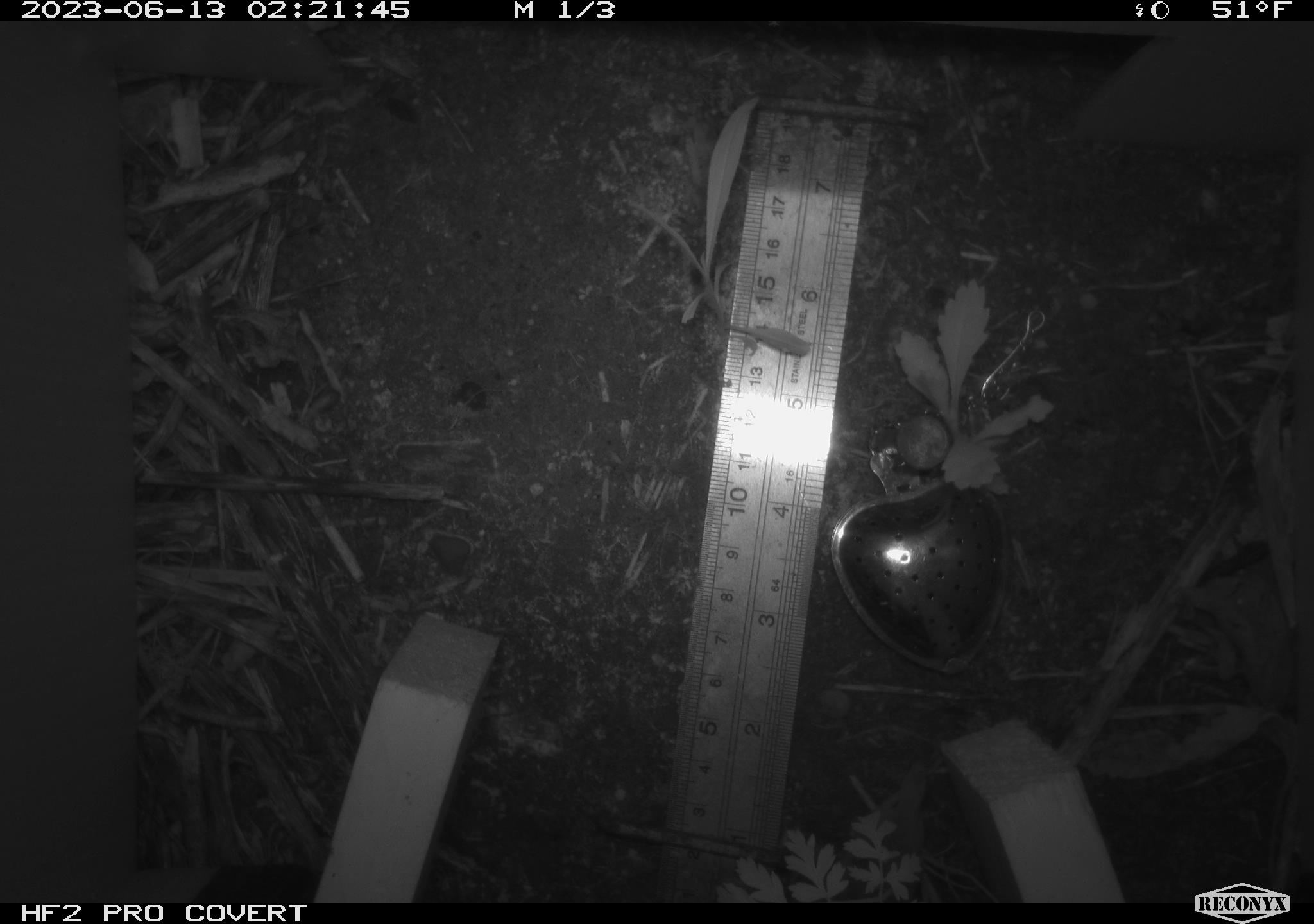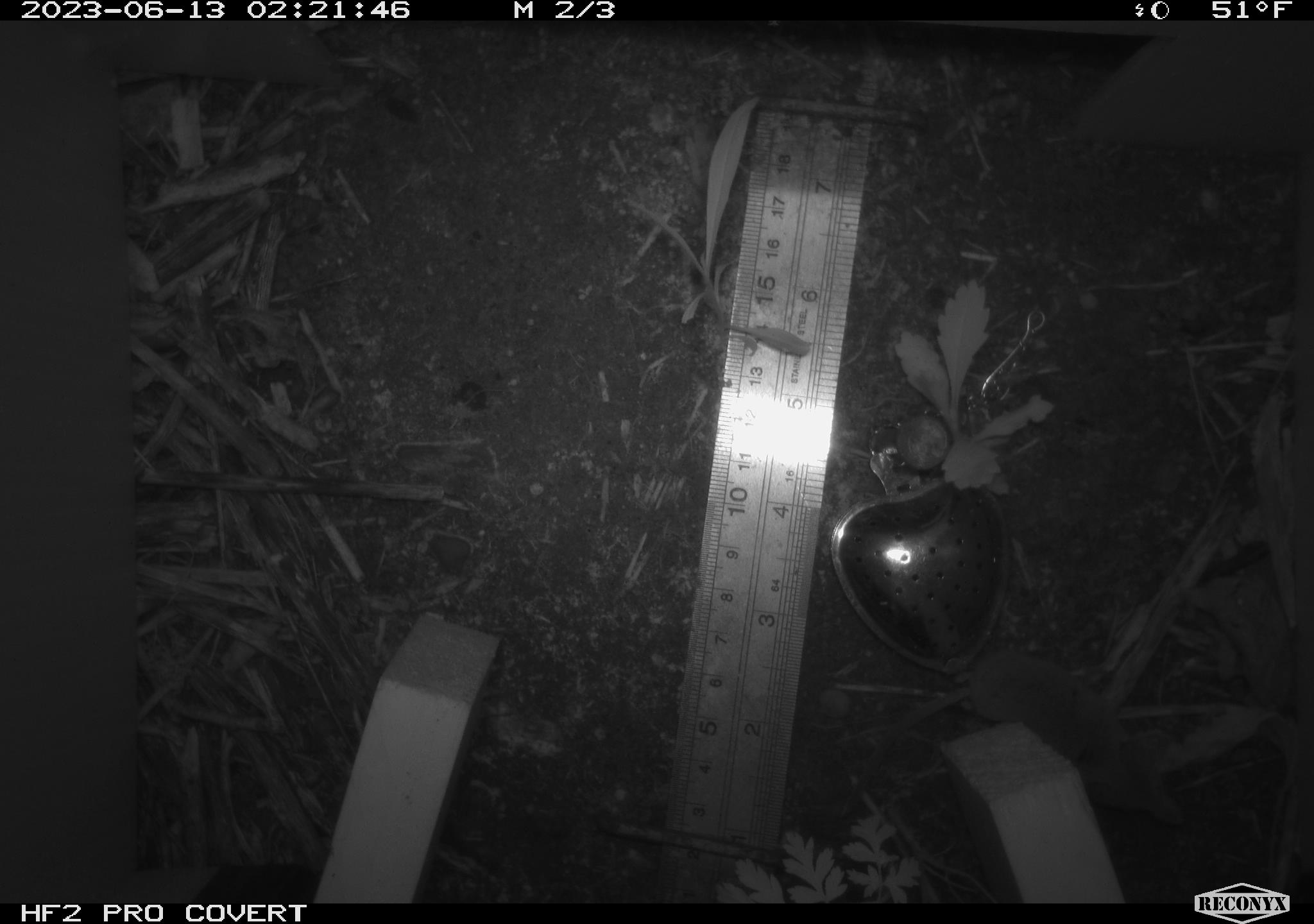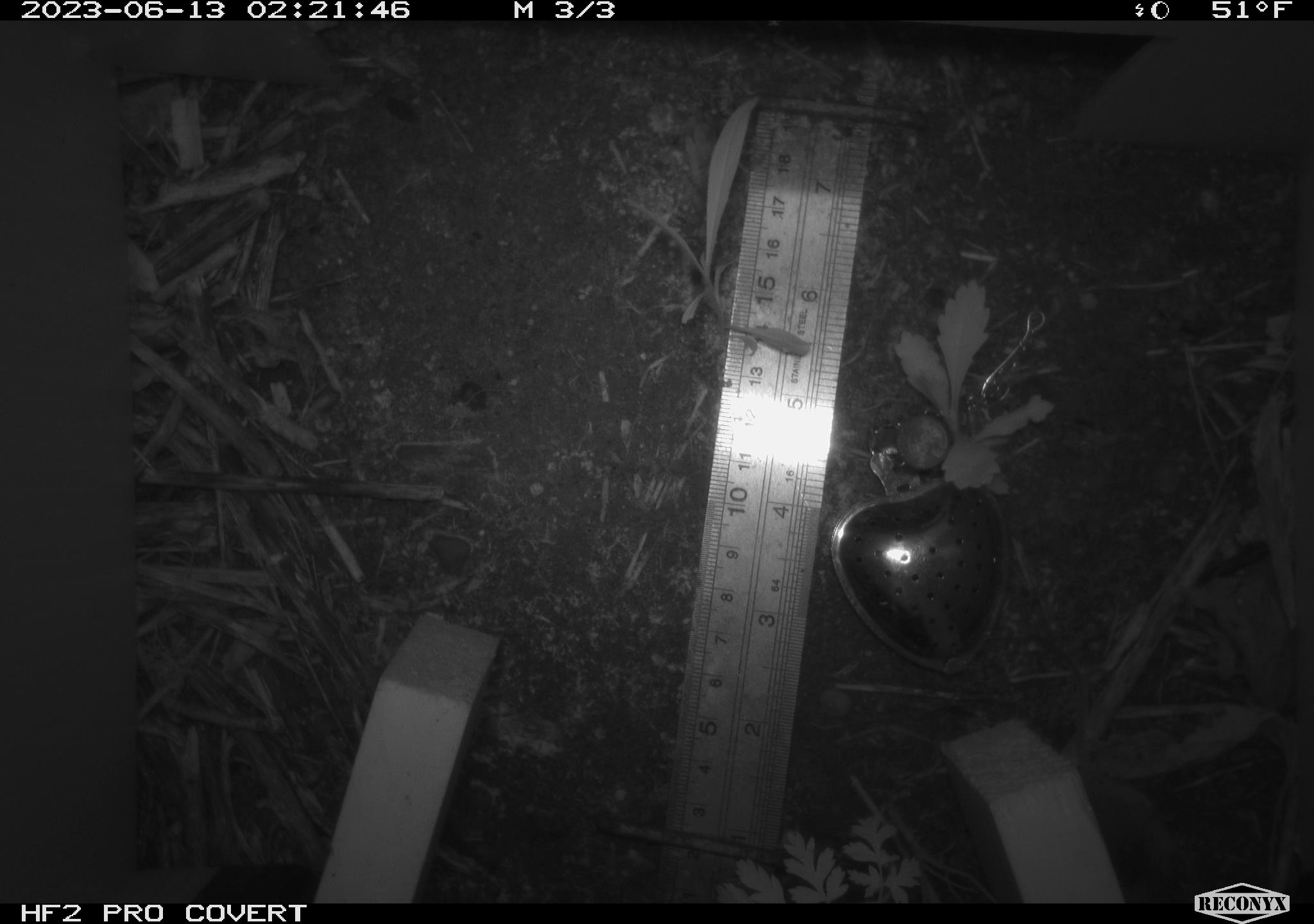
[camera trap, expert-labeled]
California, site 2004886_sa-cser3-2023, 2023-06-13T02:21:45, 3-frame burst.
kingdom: Animalia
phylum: Chordata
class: Mammalia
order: Eulipotyphla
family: Soricidae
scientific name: Soricidae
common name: shrews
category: soricidae family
Soricidae family (shrews) (Soricidae).